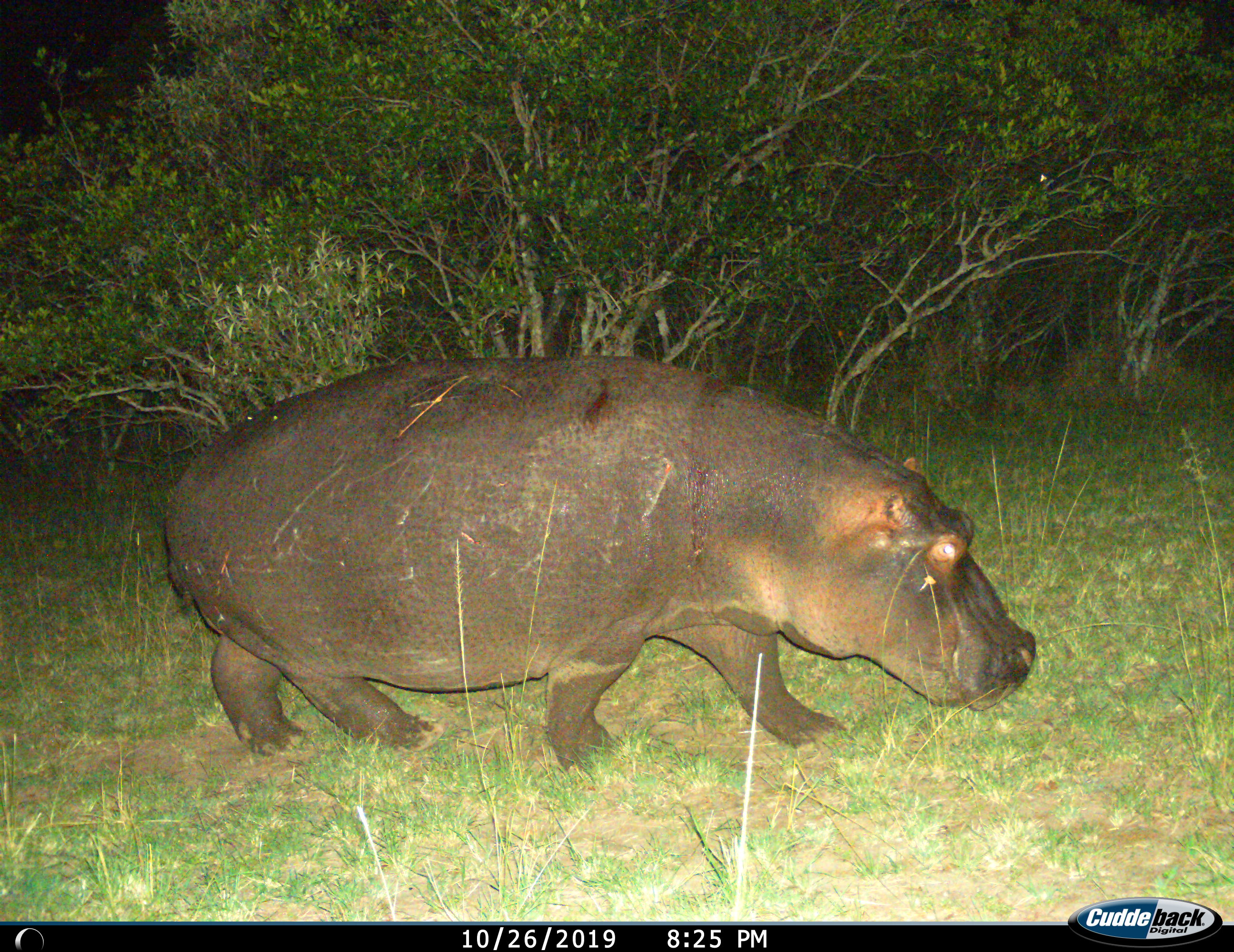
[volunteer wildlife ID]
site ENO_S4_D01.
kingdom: Animalia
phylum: Chordata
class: Mammalia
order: Artiodactyla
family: Hippopotamidae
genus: Hippopotamus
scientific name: Hippopotamus amphibius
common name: hippopotamus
Hippopotamus (Hippopotamus amphibius), count 1. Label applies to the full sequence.